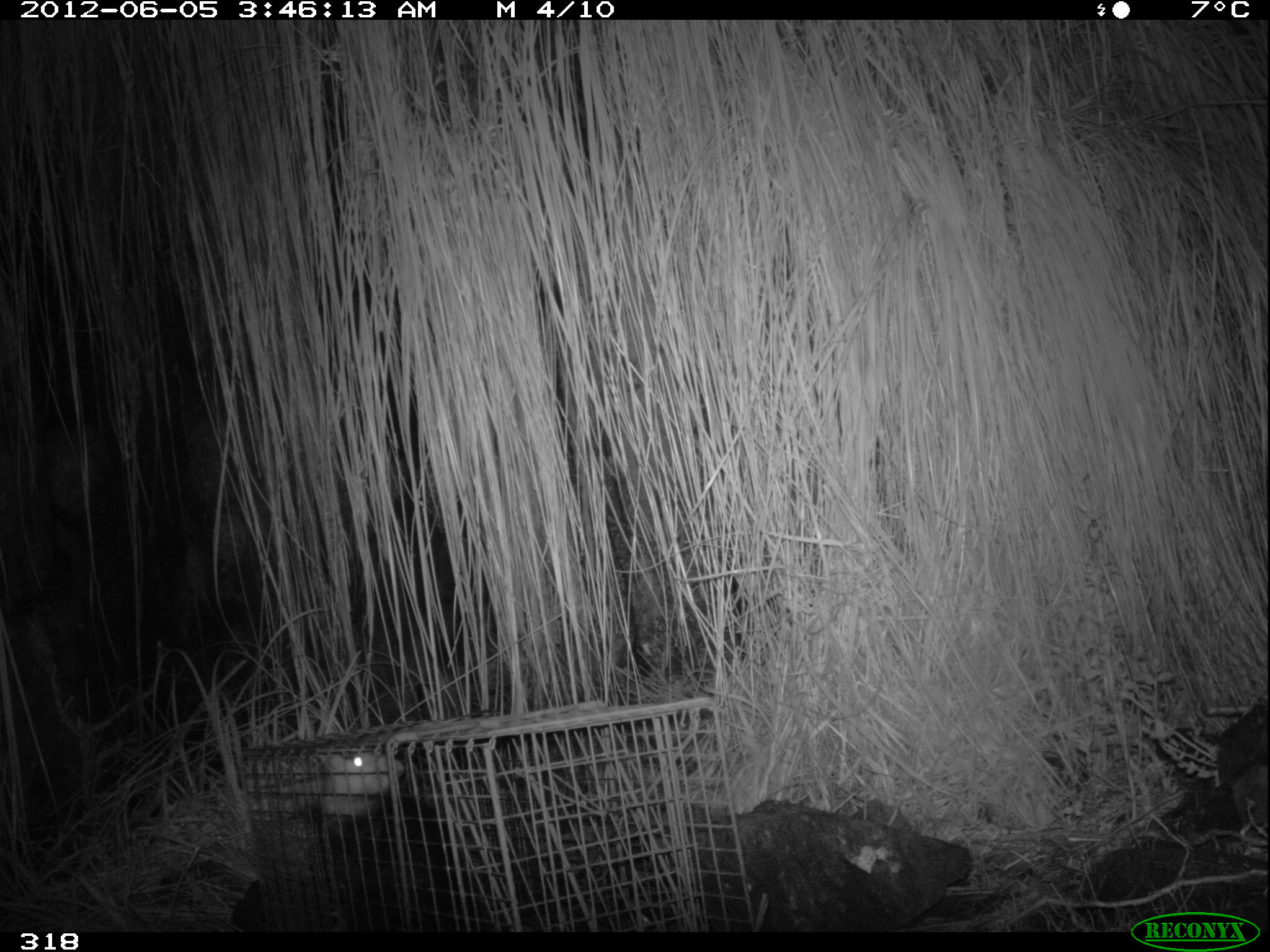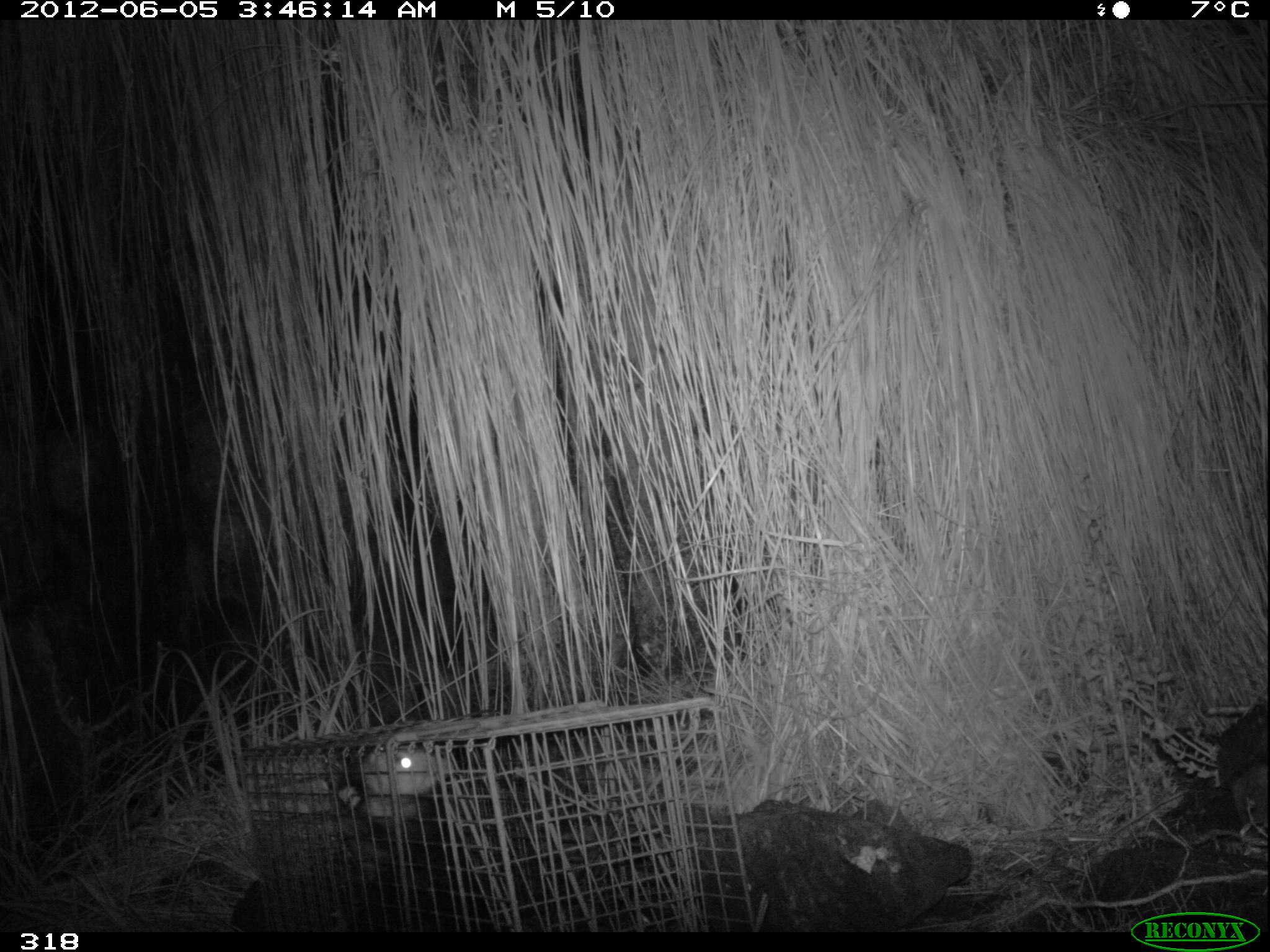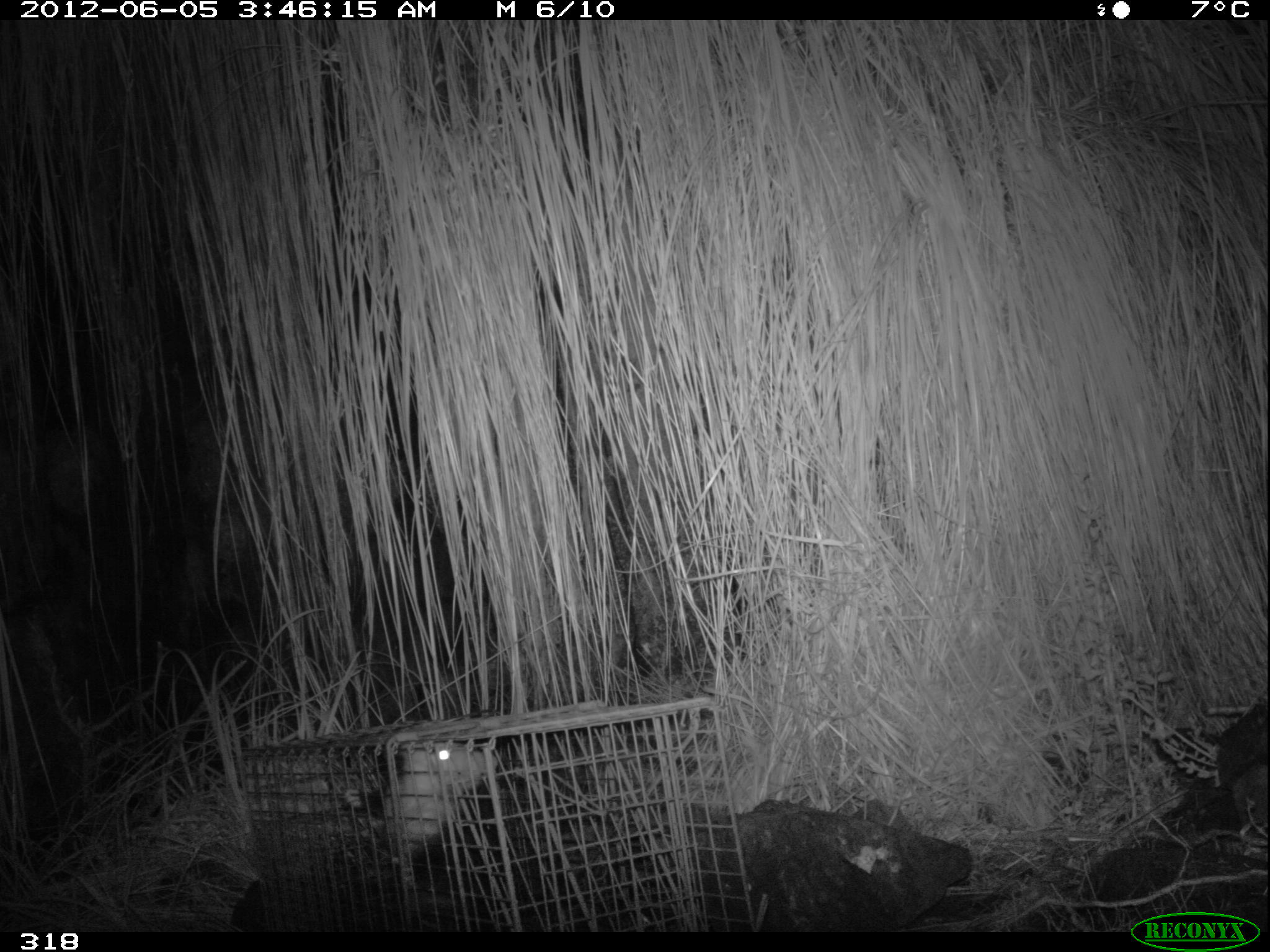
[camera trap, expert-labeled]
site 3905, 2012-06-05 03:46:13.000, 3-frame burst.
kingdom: Animalia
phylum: Chordata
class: Mammalia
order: Didelphimorphia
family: Didelphidae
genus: Didelphis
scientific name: Didelphis pernigra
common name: andean white-eared opossum